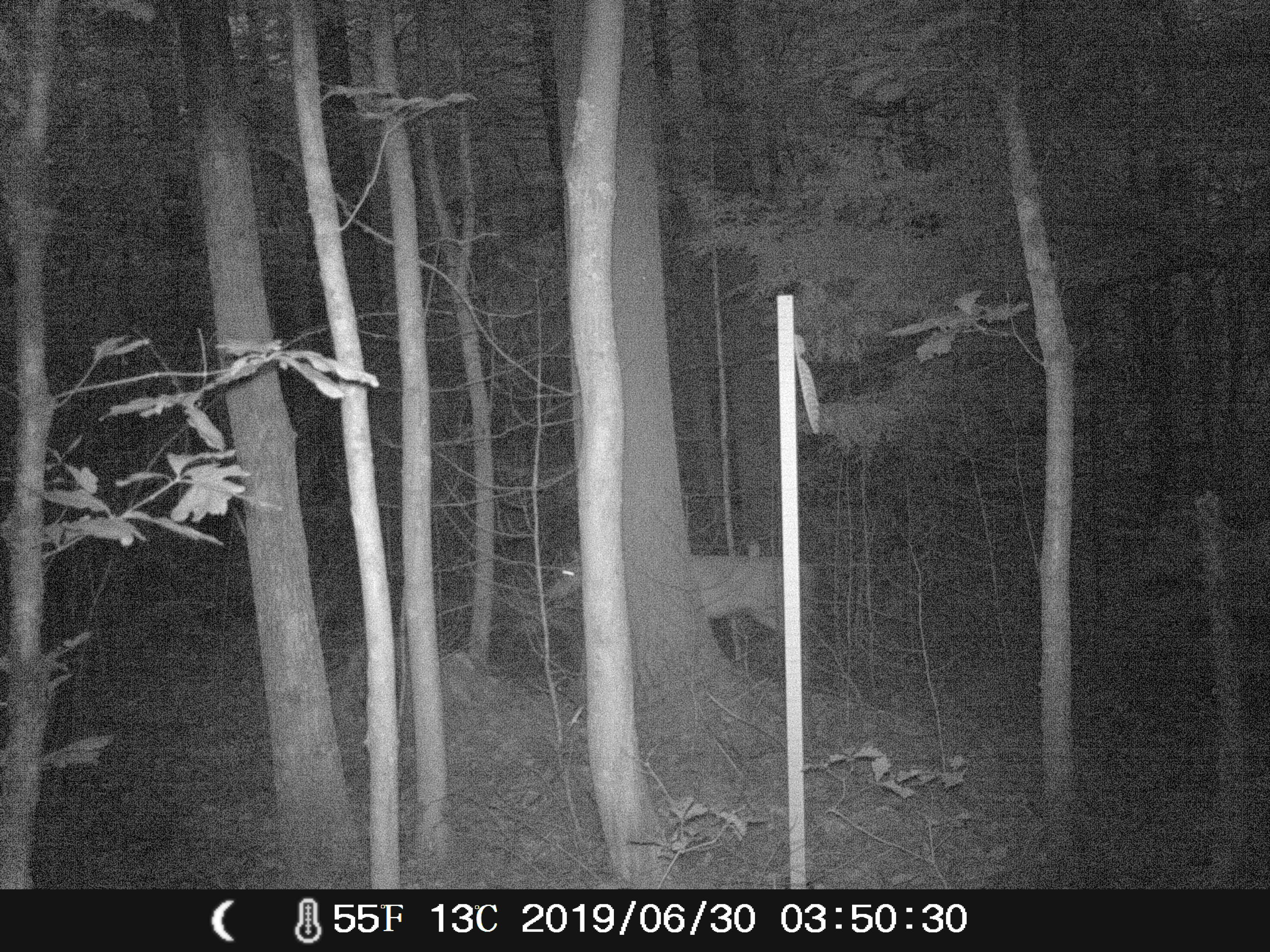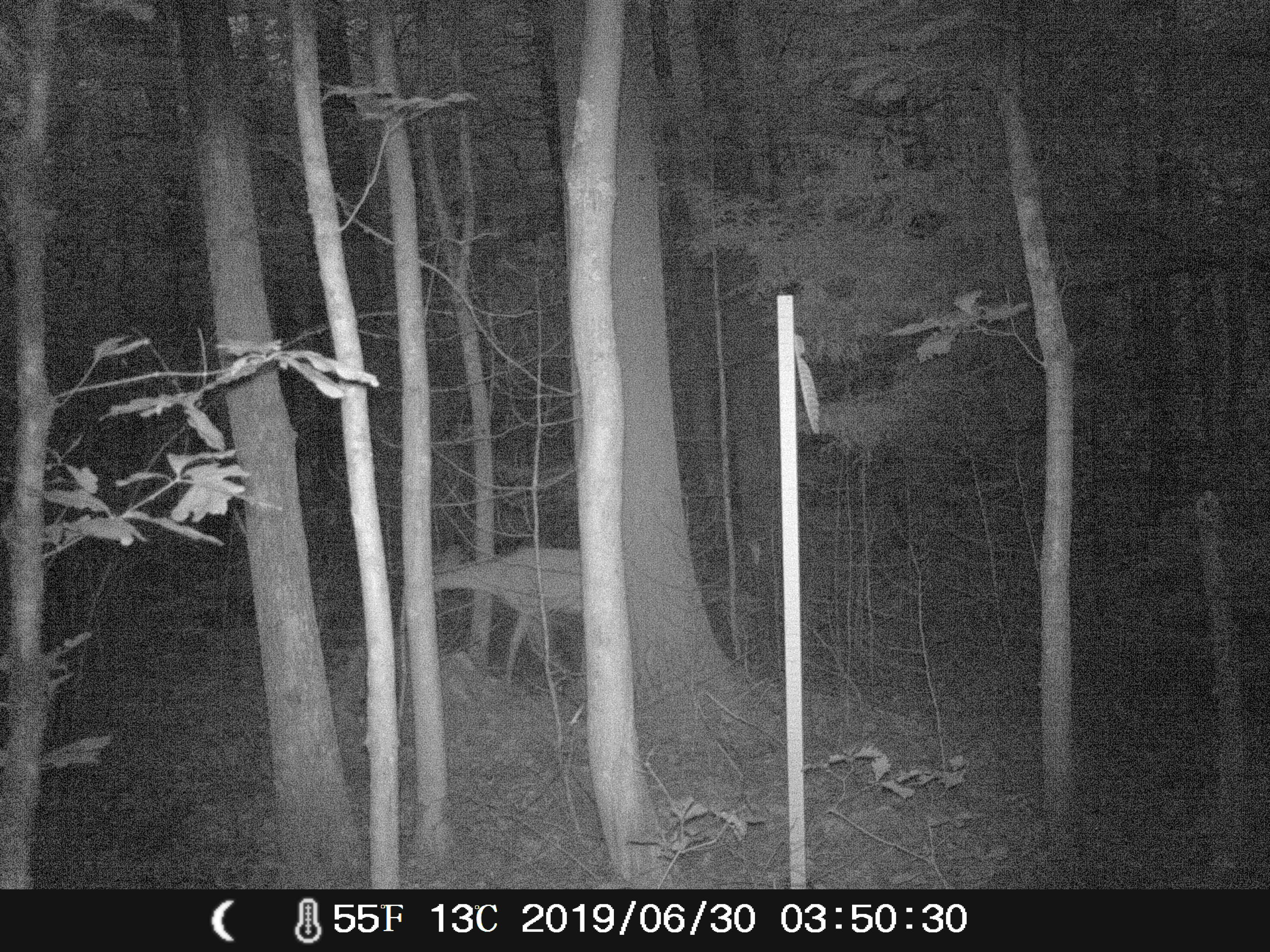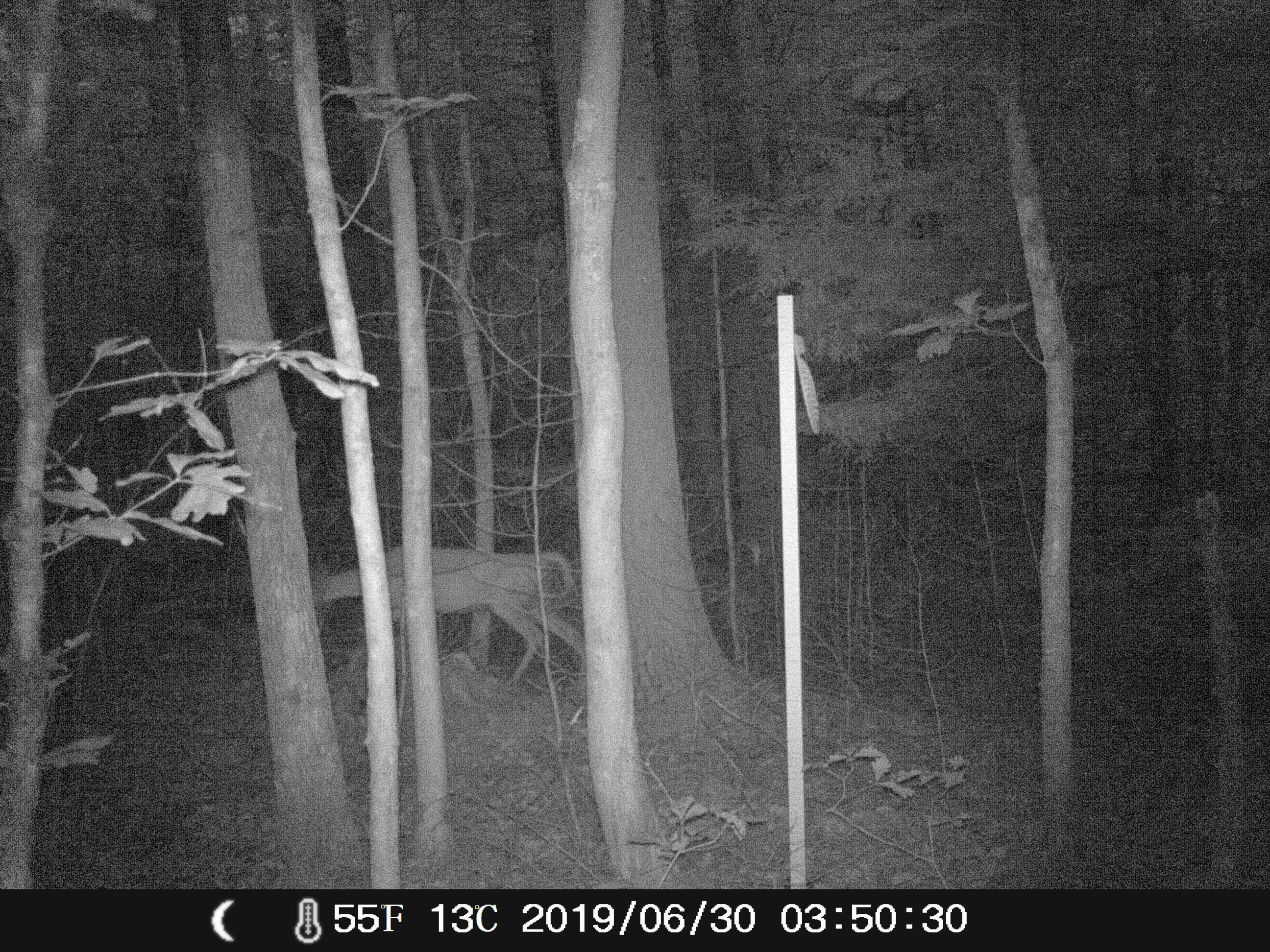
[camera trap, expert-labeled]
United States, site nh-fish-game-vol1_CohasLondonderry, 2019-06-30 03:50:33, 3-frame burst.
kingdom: Animalia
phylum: Chordata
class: Mammalia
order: Artiodactyla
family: Cervidae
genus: Odocoileus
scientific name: Odocoileus virginianus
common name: white-tailed deer